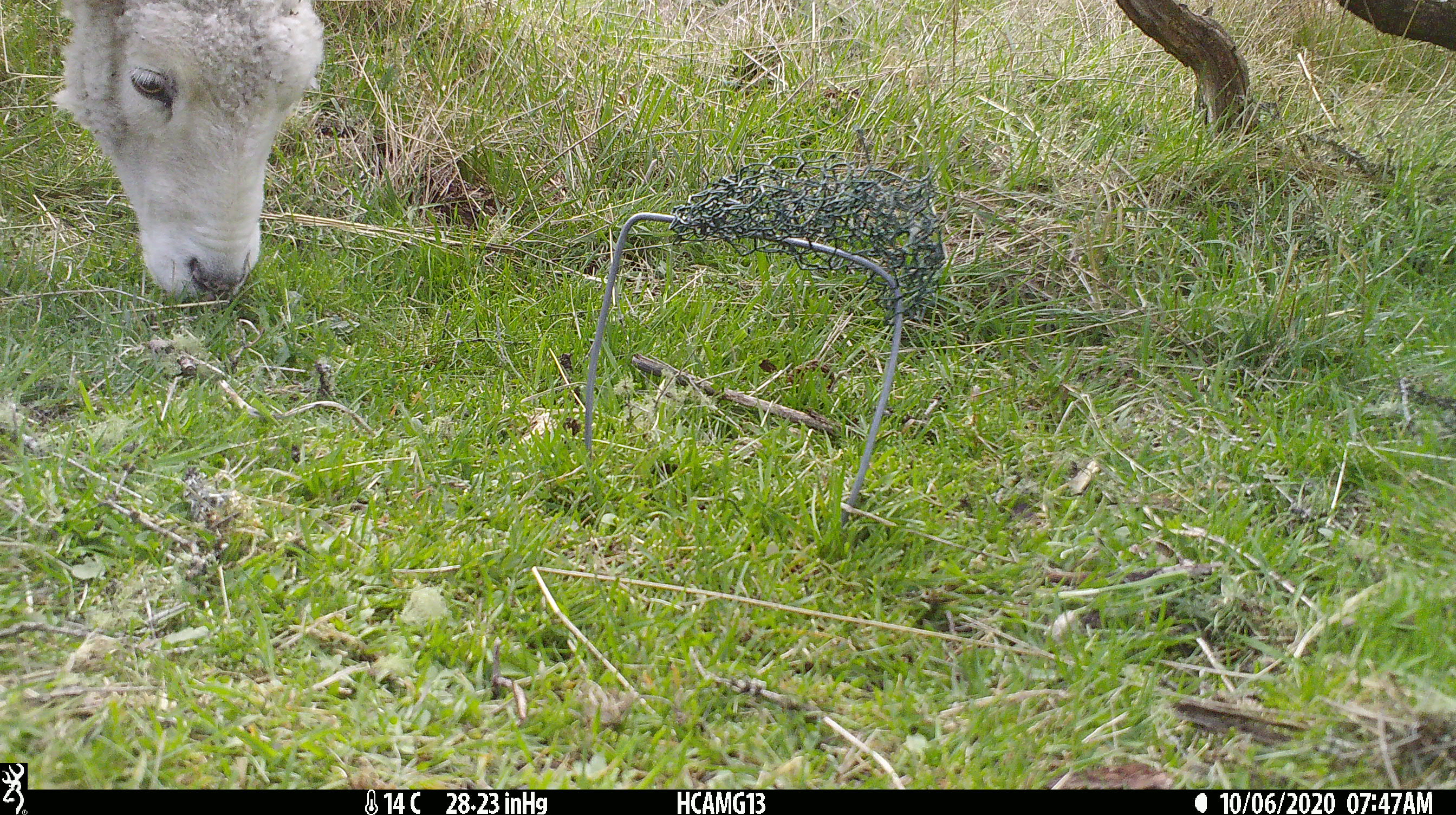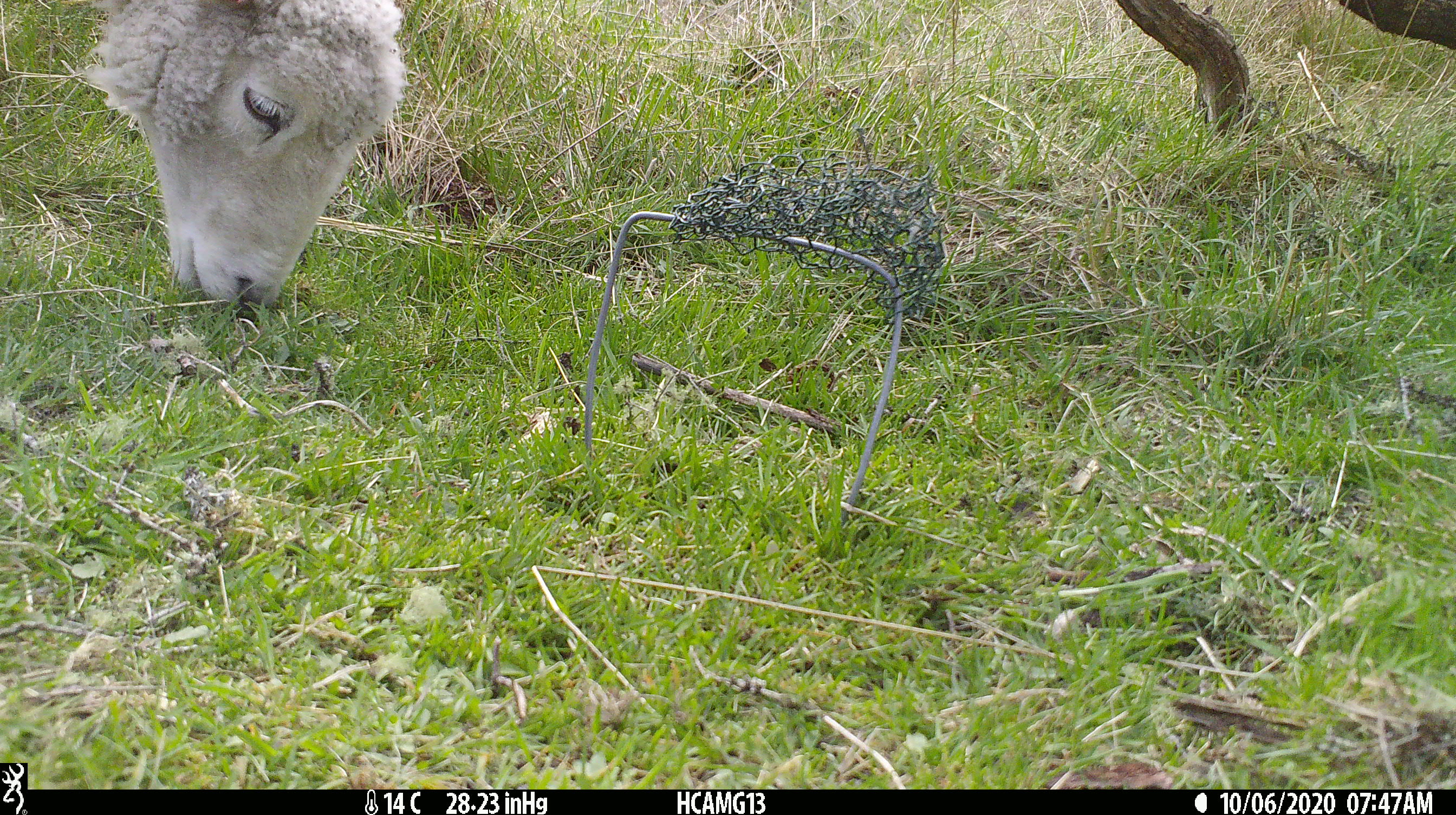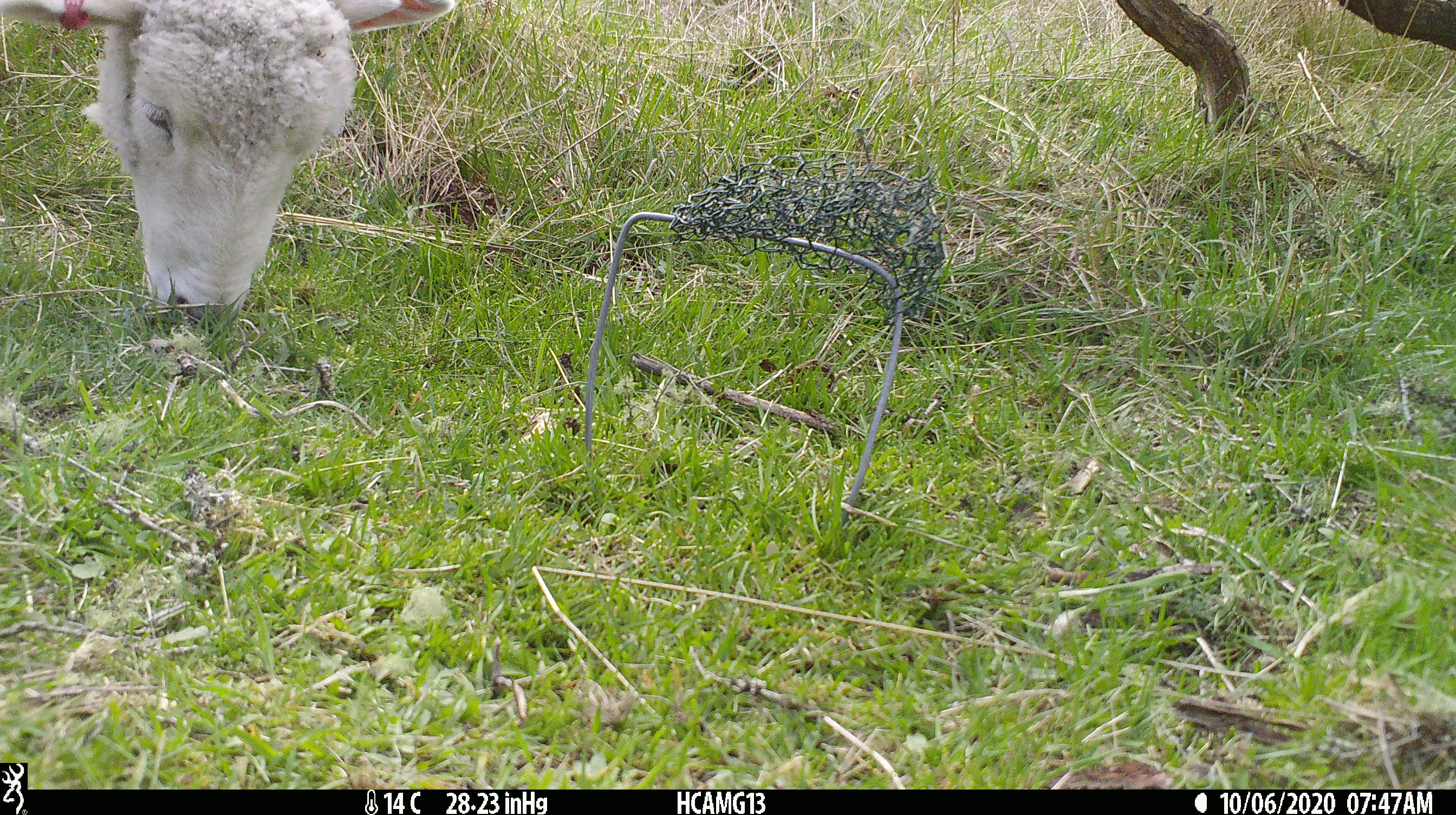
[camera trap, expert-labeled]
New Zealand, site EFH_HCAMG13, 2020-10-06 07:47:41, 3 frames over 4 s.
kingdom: Animalia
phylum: Chordata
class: Mammalia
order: Artiodactyla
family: Bovidae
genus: Ovis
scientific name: Ovis aries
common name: domestic sheep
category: sheep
Sheep (domestic sheep) (Ovis aries).